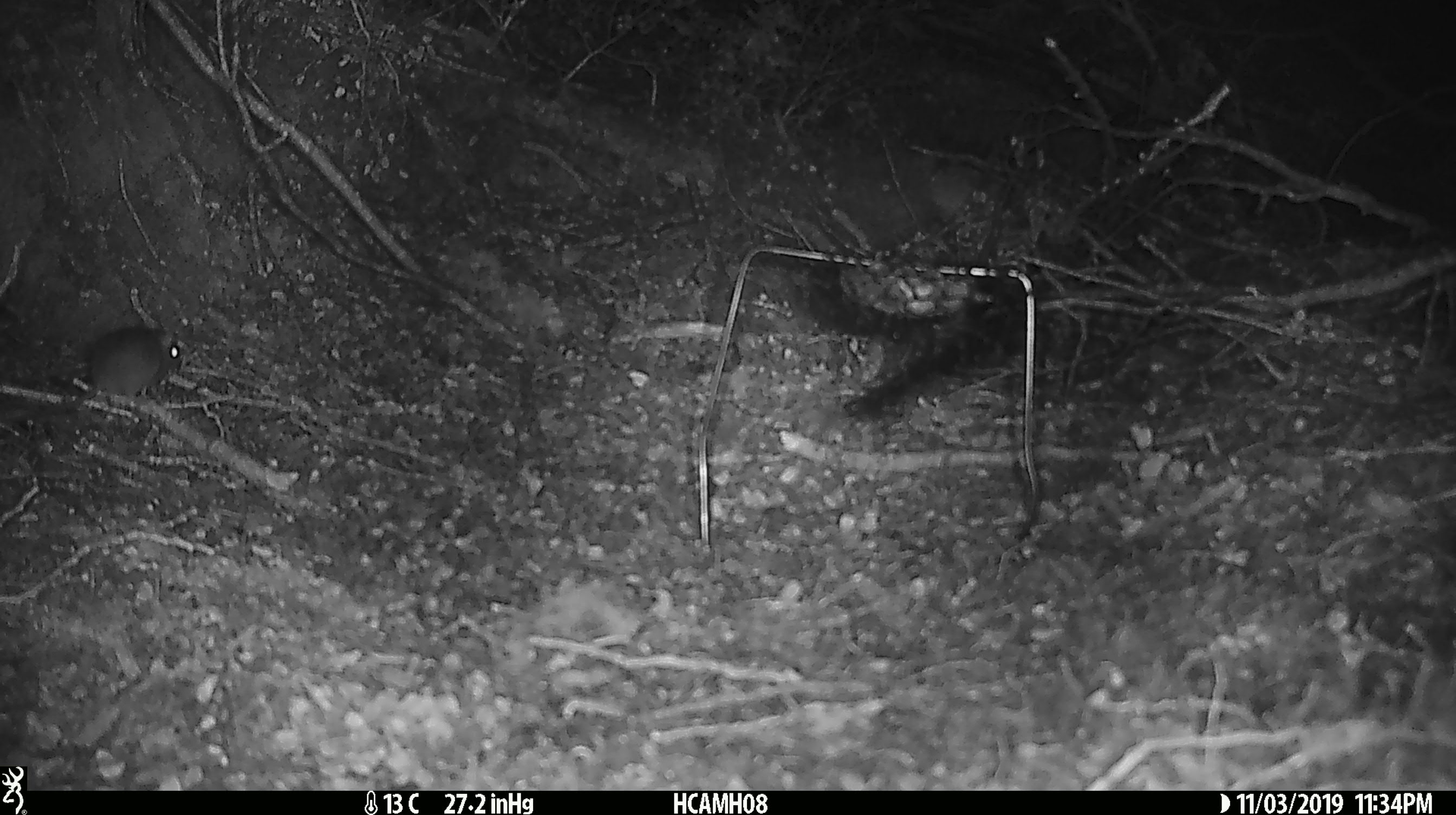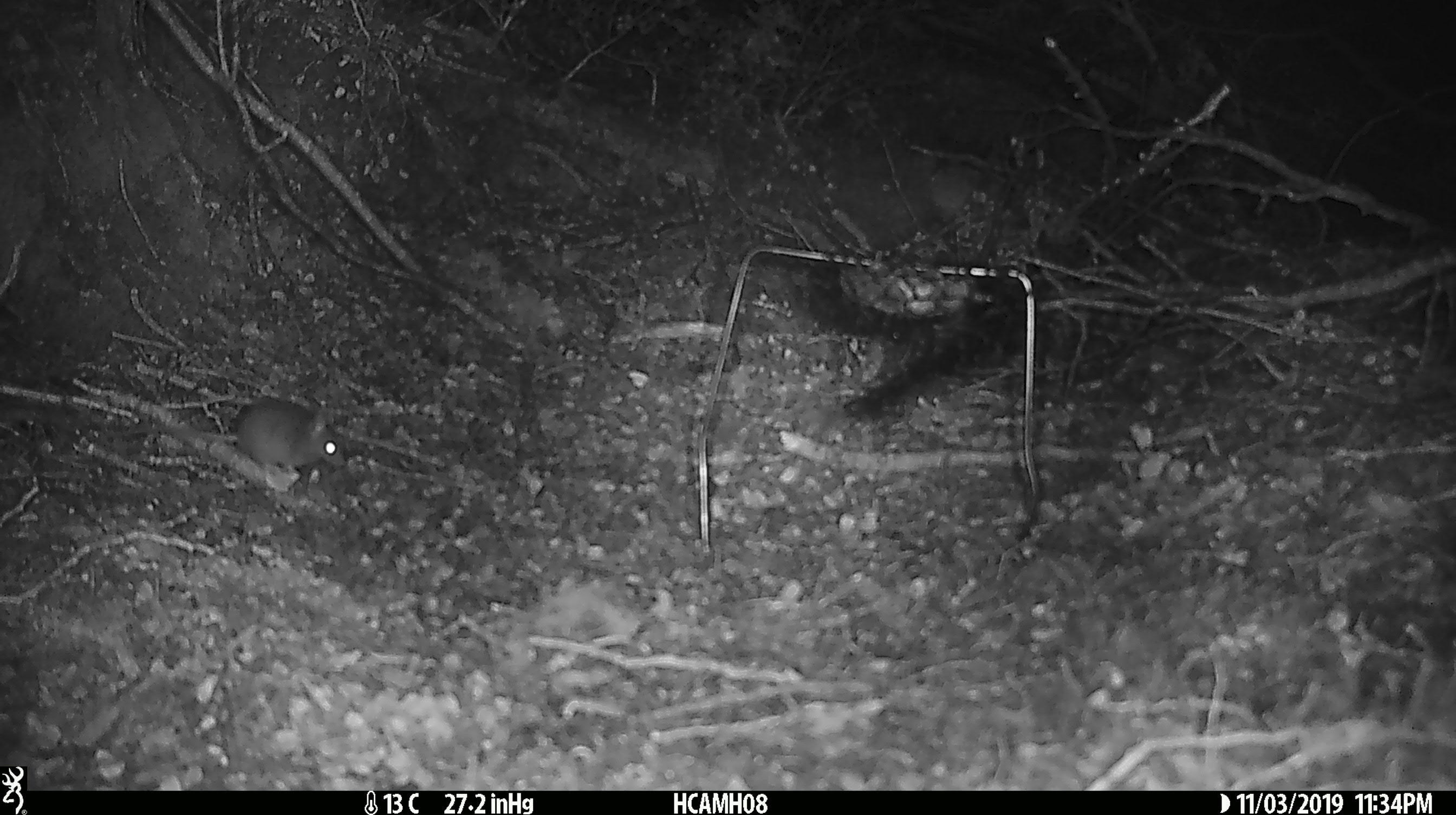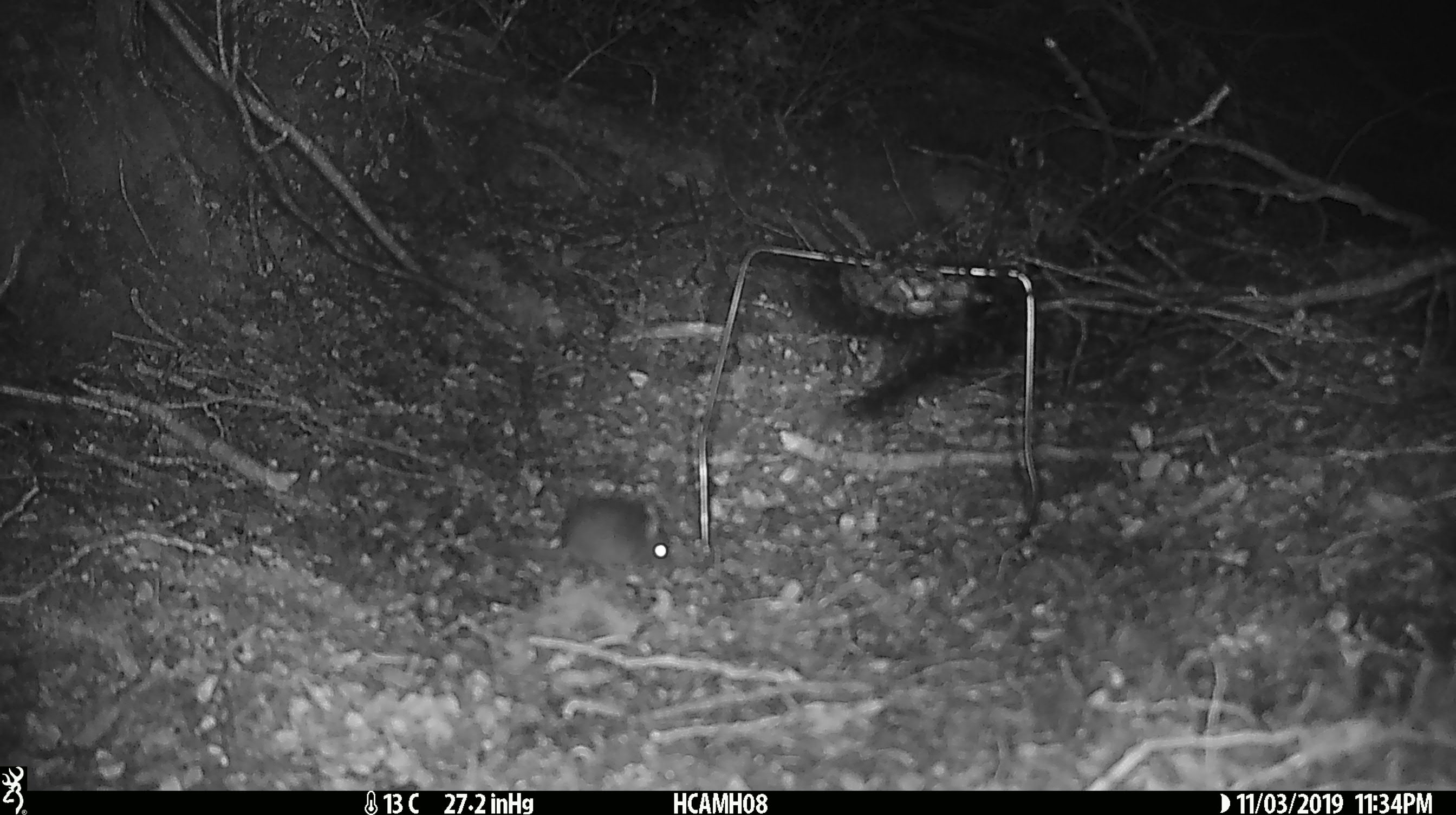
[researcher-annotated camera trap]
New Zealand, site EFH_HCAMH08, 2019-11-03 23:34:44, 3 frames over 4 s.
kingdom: Animalia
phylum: Chordata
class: Mammalia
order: Rodentia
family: Muridae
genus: Mus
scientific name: Mus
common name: mouse